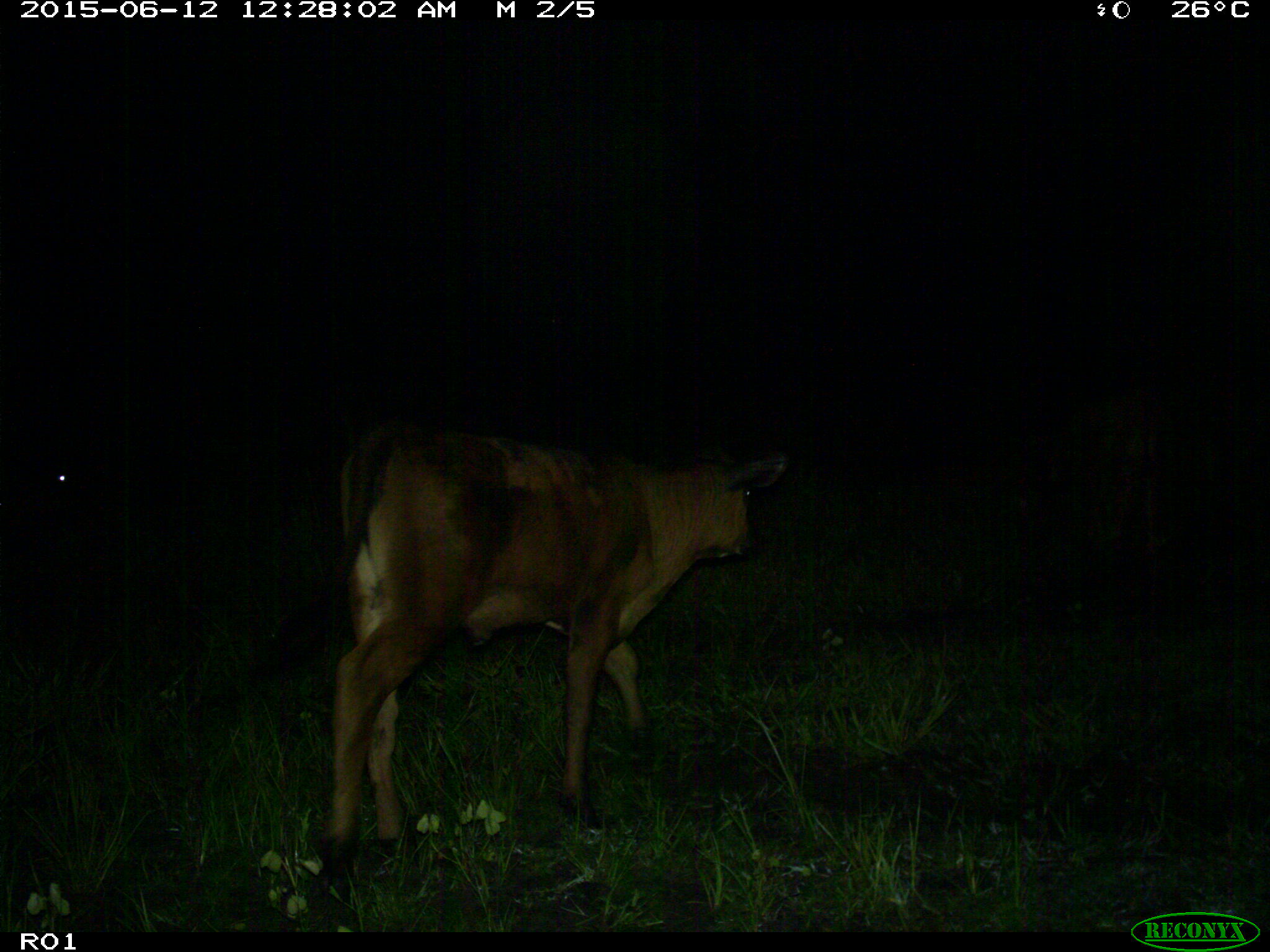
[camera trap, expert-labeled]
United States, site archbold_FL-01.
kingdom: Animalia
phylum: Chordata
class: Mammalia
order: Artiodactyla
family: Bovidae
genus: Bos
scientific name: Bos taurus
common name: domestic cow